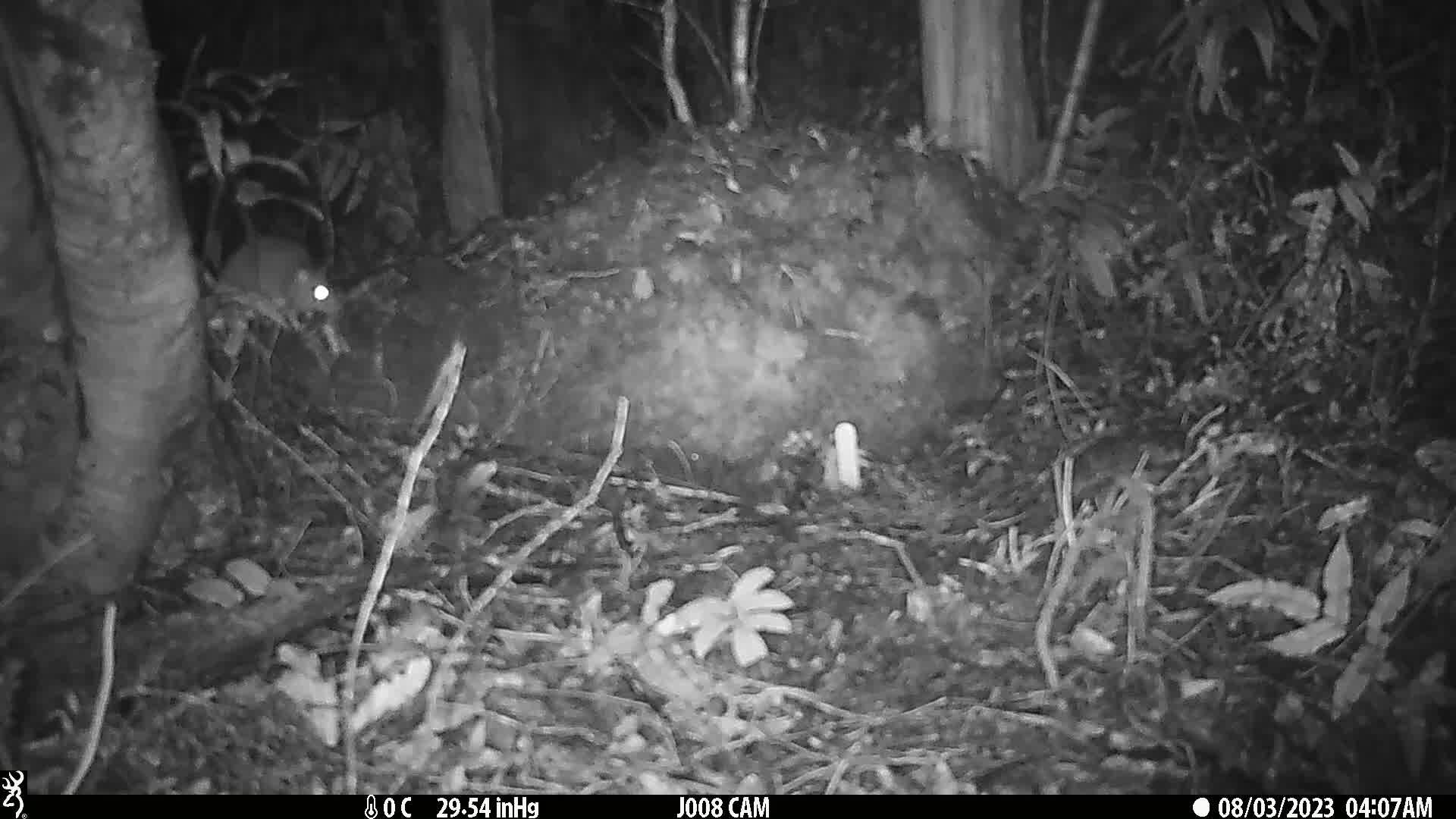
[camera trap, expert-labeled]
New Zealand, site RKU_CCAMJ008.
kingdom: Animalia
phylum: Chordata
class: Mammalia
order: Rodentia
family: Muridae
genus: Rattus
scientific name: Rattus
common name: rat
Rat (Rattus).